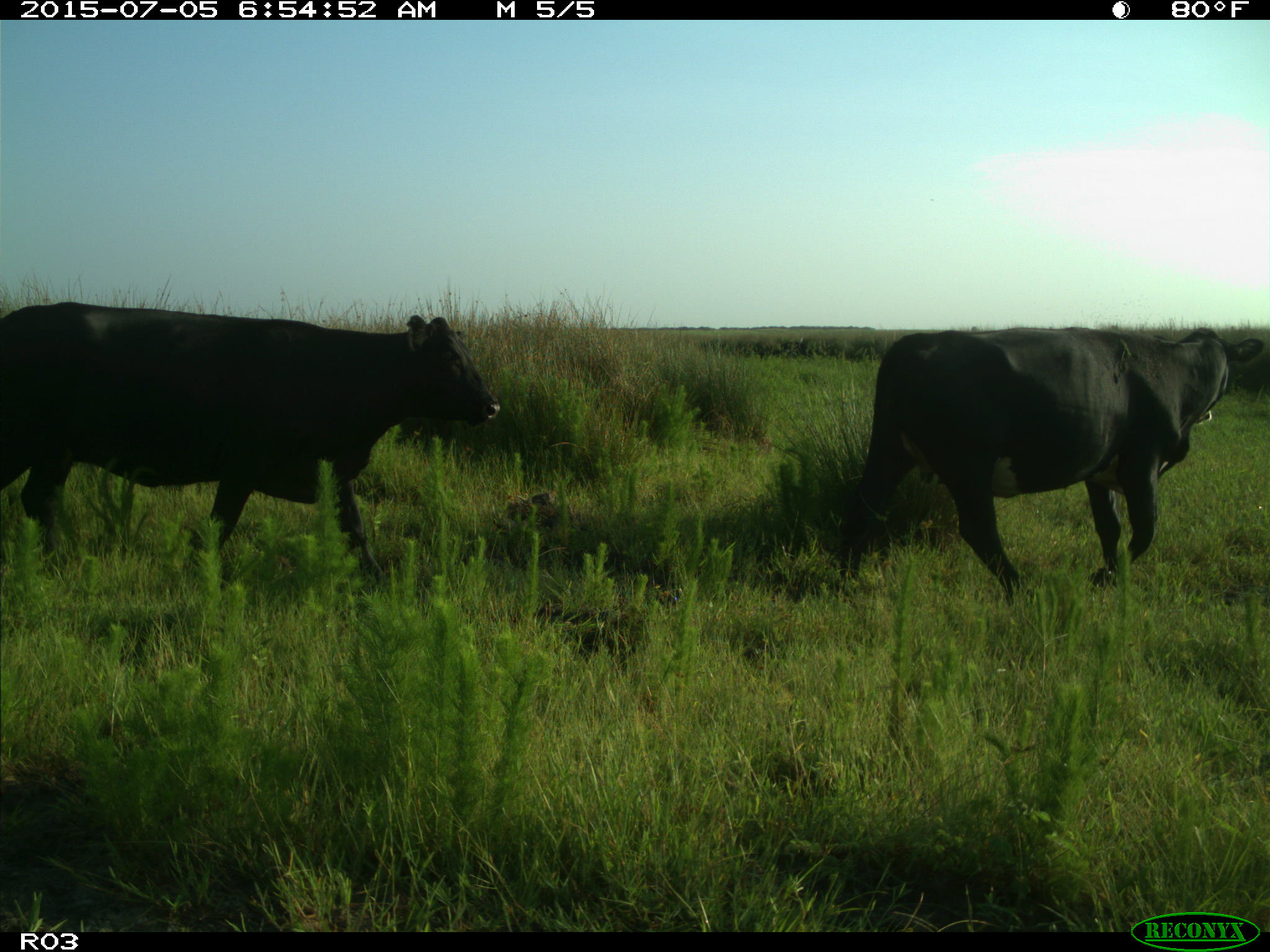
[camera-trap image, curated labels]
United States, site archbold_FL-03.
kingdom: Animalia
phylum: Chordata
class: Mammalia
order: Artiodactyla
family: Bovidae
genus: Bos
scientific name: Bos taurus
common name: domestic cow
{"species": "Bos taurus (domestic cow)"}